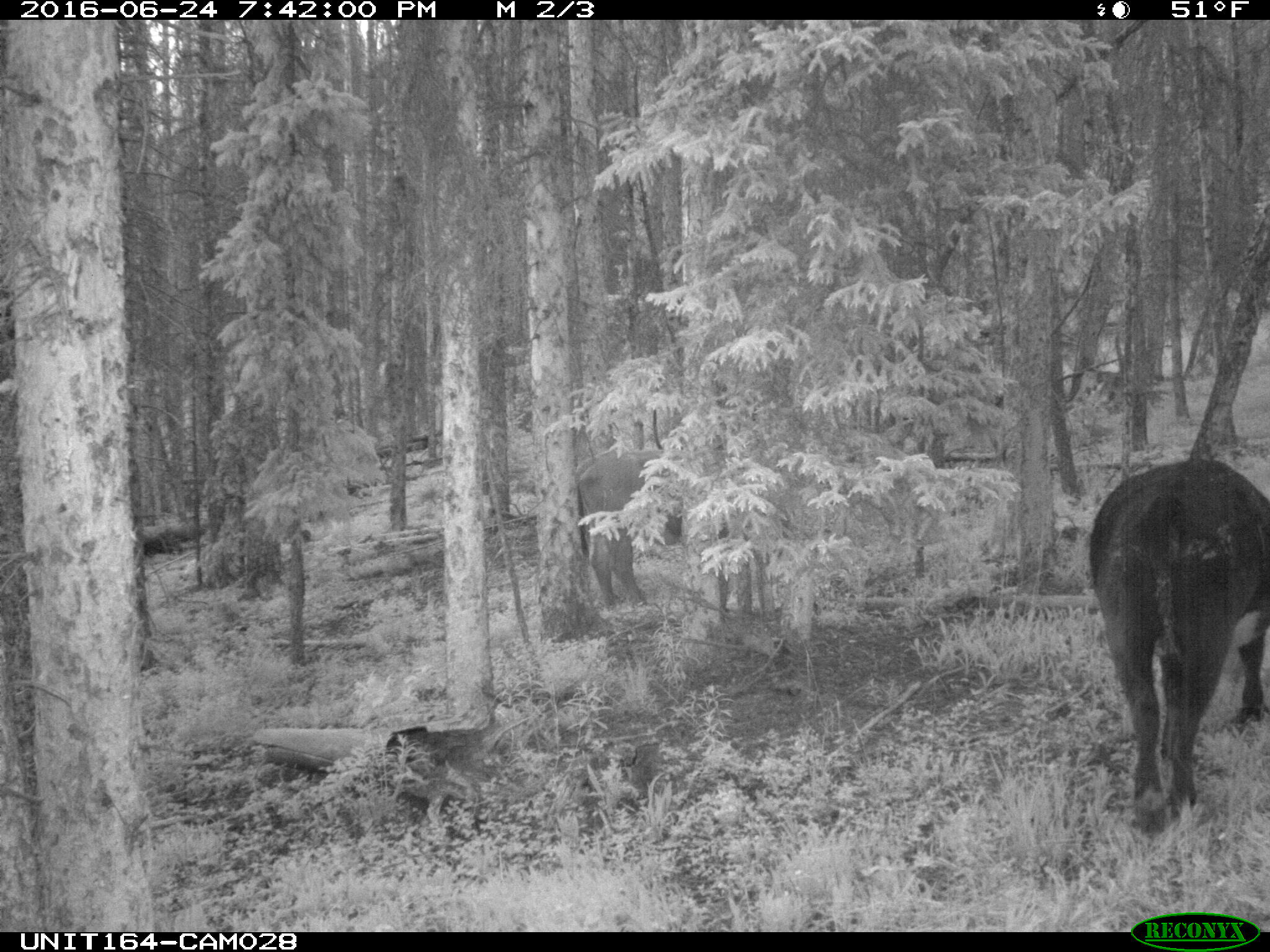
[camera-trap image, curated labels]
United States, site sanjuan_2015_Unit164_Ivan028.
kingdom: Animalia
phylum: Chordata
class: Mammalia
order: Artiodactyla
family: Bovidae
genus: Bos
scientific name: Bos taurus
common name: domestic cow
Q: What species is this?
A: Bos taurus (domestic cow).